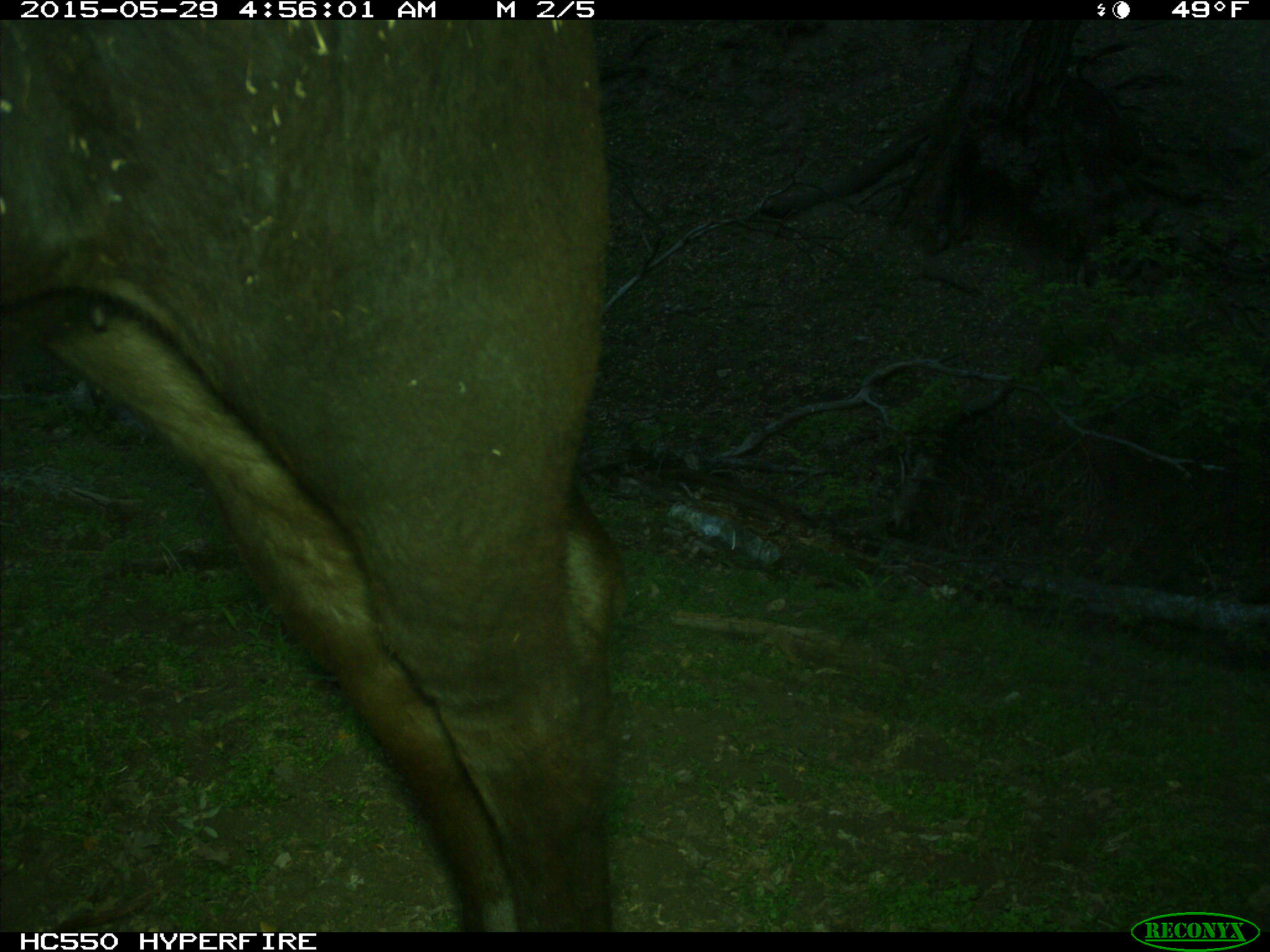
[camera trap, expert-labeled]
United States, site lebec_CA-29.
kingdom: Animalia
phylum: Chordata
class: Mammalia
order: Artiodactyla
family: Bovidae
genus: Bos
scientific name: Bos taurus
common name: domestic cow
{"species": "Bos taurus (domestic cow)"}